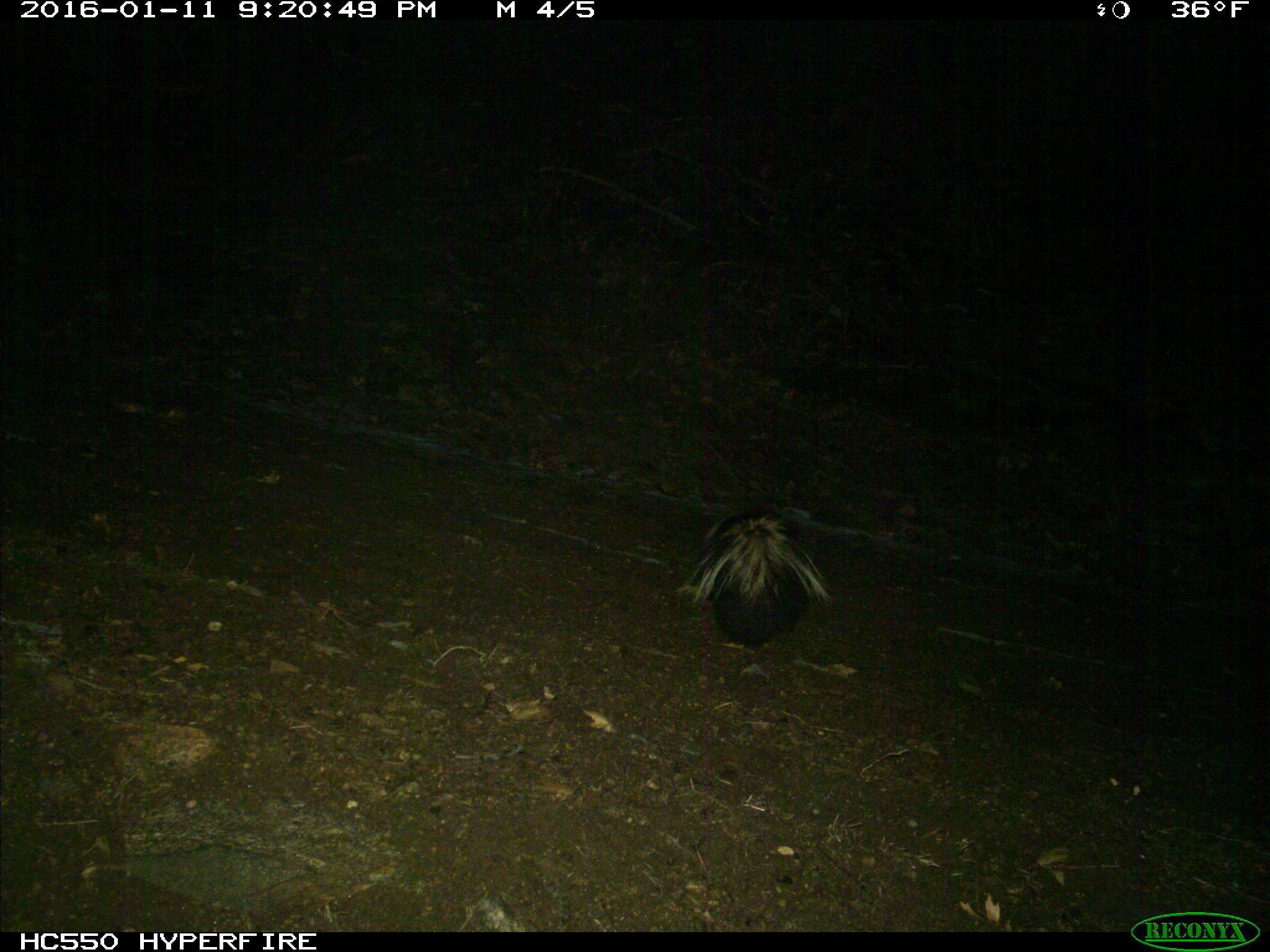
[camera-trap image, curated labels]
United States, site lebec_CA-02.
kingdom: Animalia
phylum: Chordata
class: Mammalia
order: Carnivora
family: Mephitidae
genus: Mephitis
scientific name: Mephitis mephitis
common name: striped skunk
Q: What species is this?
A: Mephitis mephitis (striped skunk).